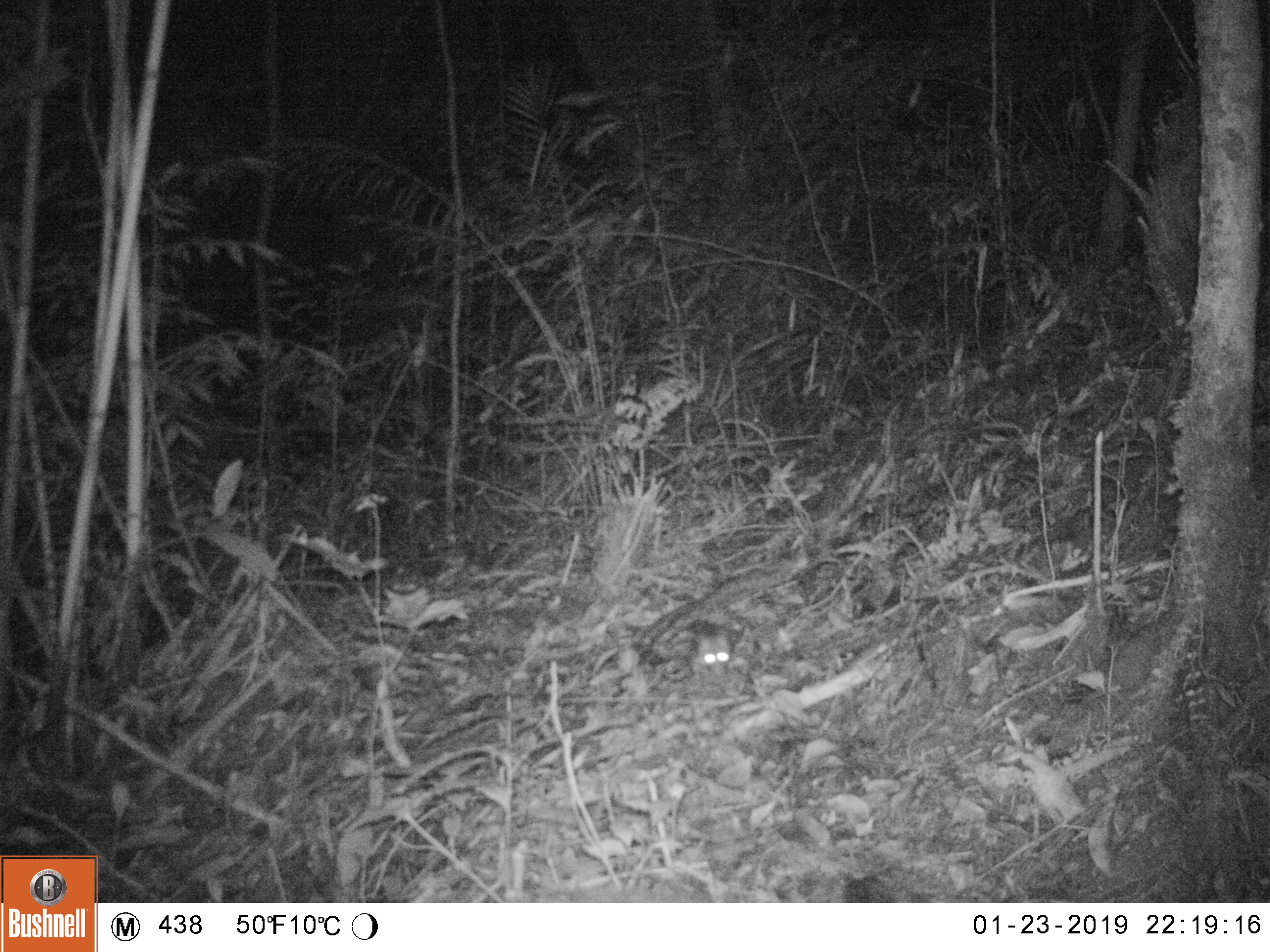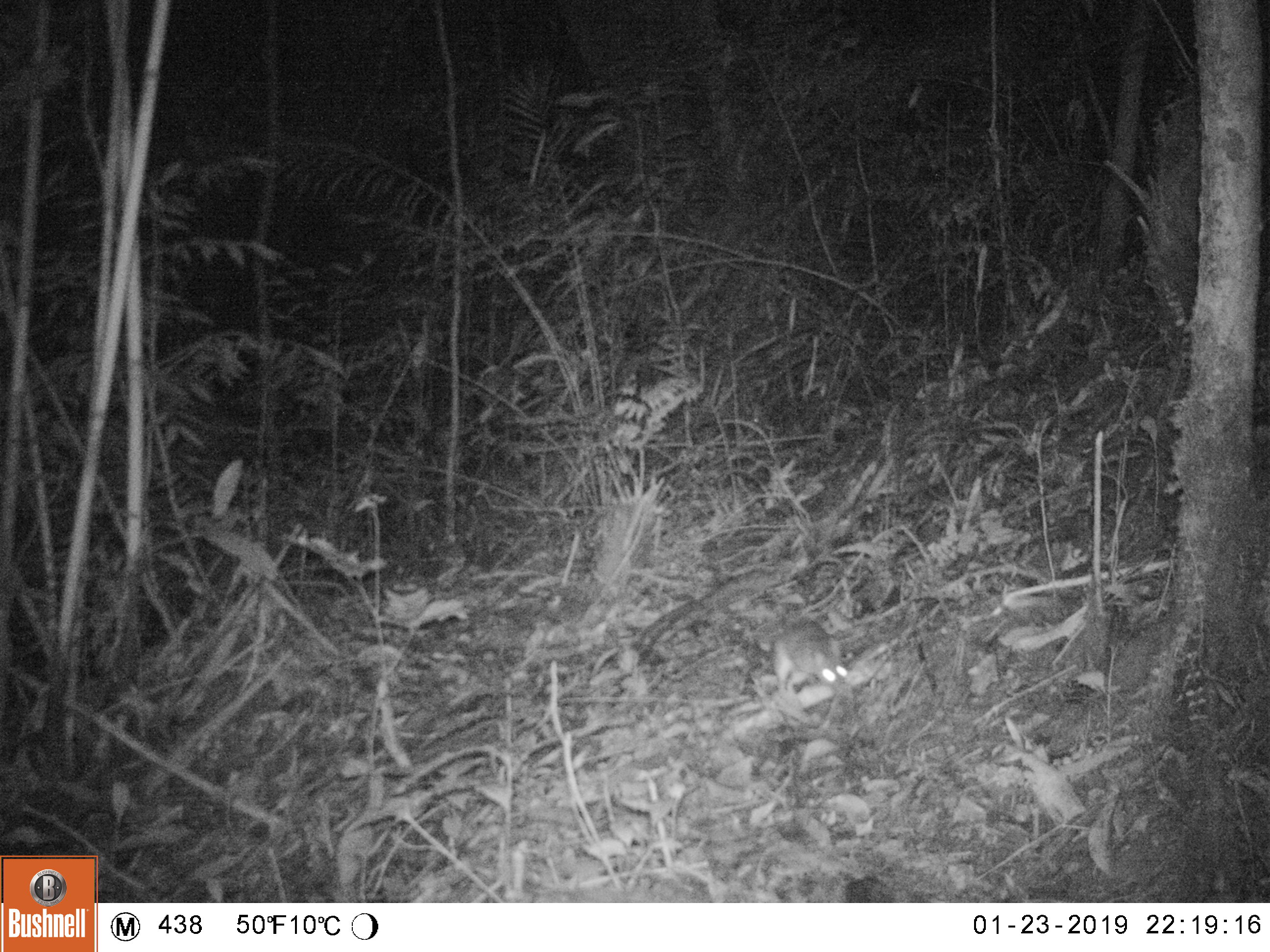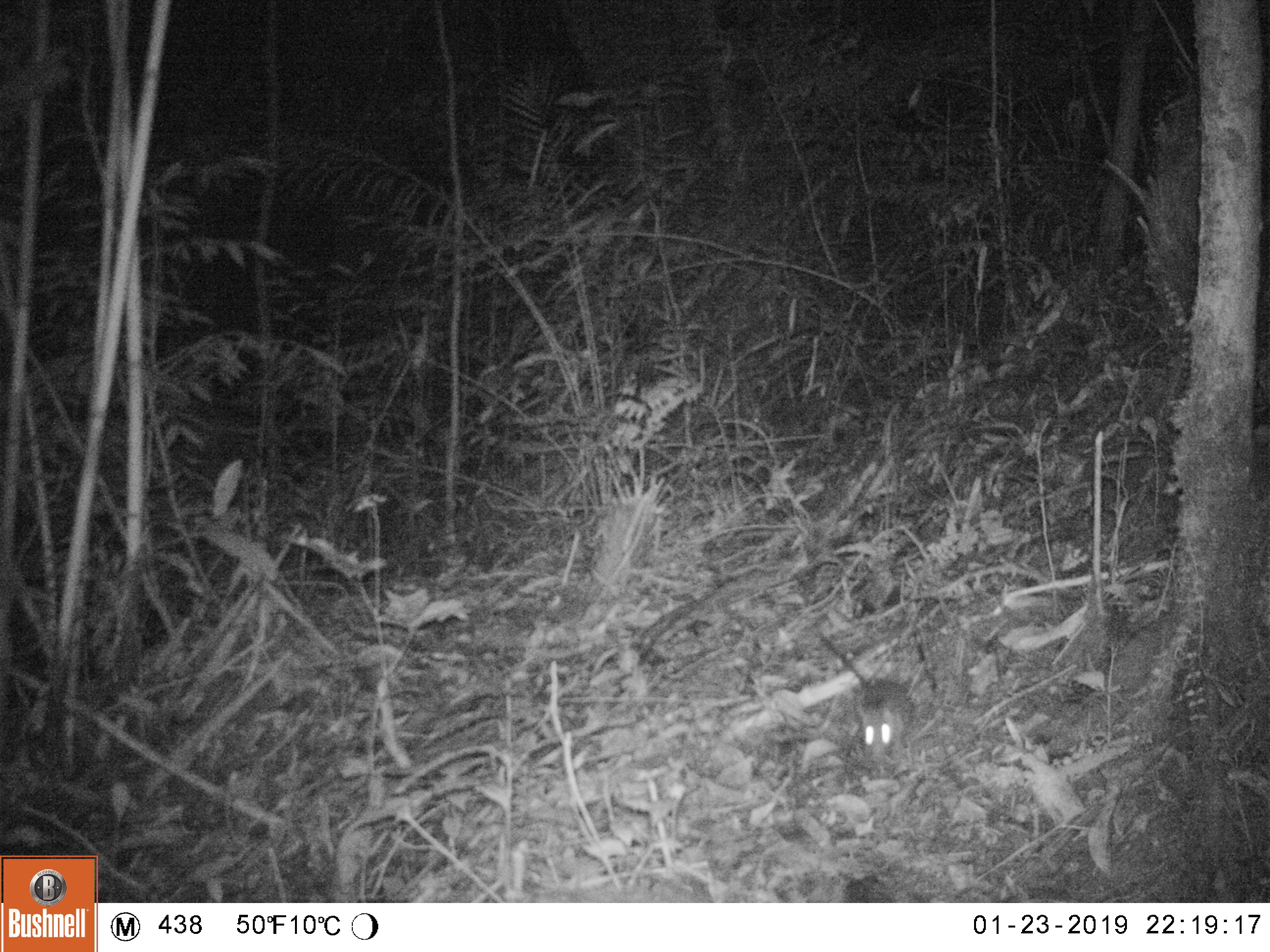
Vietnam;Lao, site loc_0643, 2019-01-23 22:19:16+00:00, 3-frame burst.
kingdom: Animalia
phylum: Chordata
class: Mammalia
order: Rodentia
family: Muridae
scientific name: Muridae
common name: old-world mice and rats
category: unidentified murid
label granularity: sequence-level